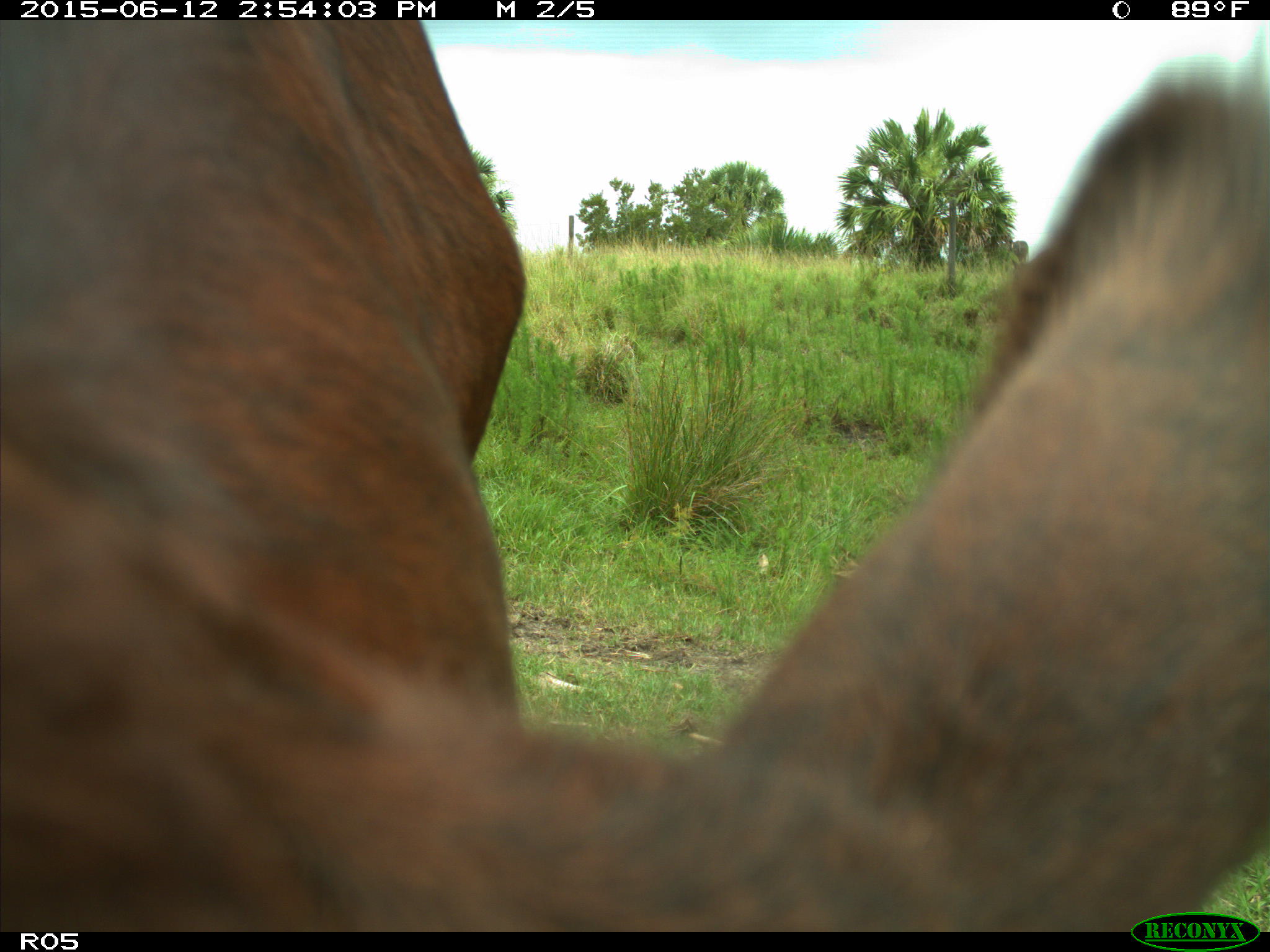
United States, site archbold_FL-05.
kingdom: Animalia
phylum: Chordata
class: Mammalia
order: Artiodactyla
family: Bovidae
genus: Bos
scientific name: Bos taurus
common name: domestic cow